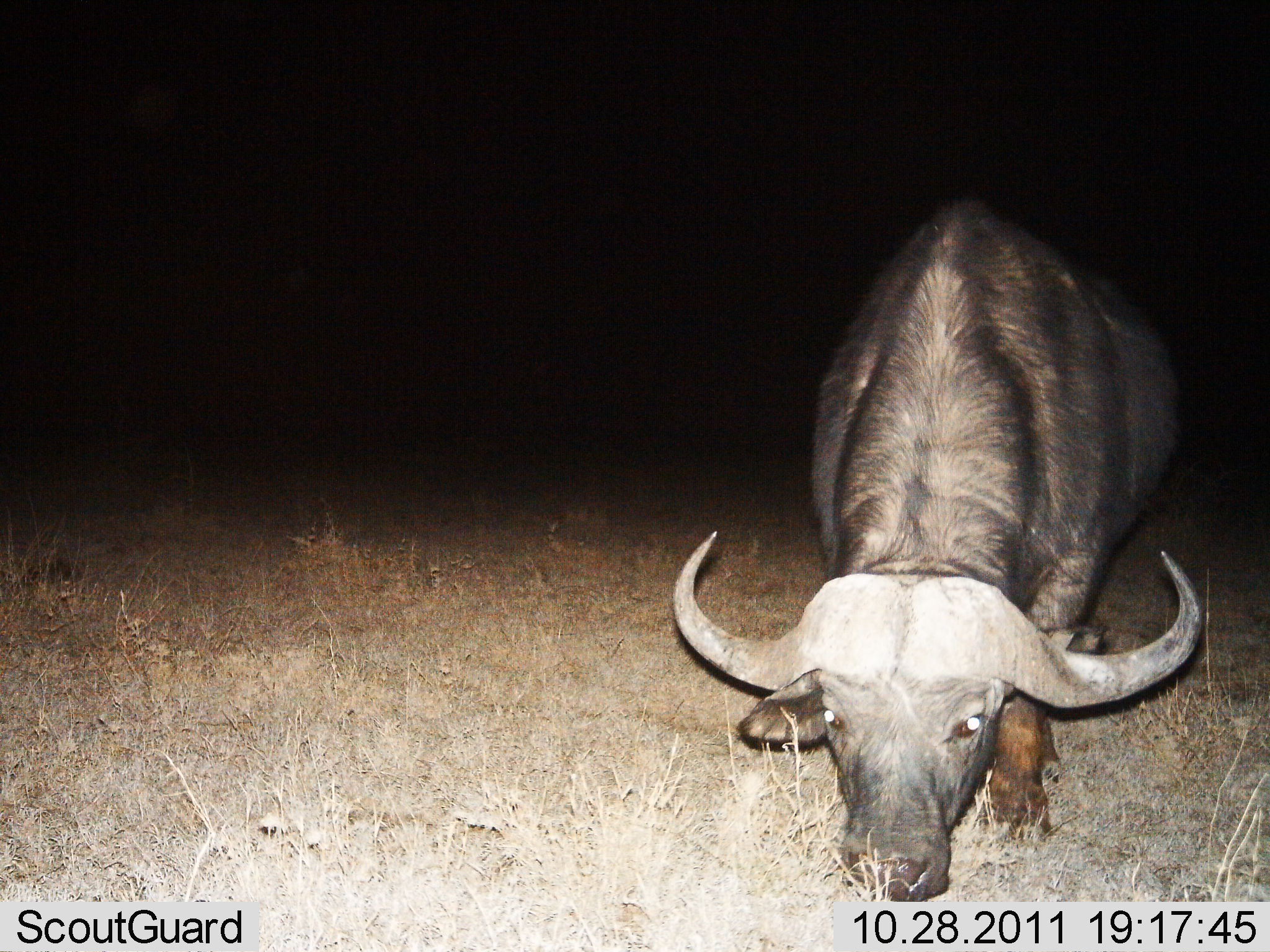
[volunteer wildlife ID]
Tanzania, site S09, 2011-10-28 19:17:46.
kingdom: Animalia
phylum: Chordata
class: Mammalia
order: Artiodactyla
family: Bovidae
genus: Syncerus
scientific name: Syncerus caffer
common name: cape buffalo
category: buffalo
Buffalo (cape buffalo) (Syncerus caffer), count 1. Behavior (volunteer vote fractions): standing 40%, resting 0%, moving 0%, interacting 0%. Young present (vote fraction): 0%. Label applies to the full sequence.